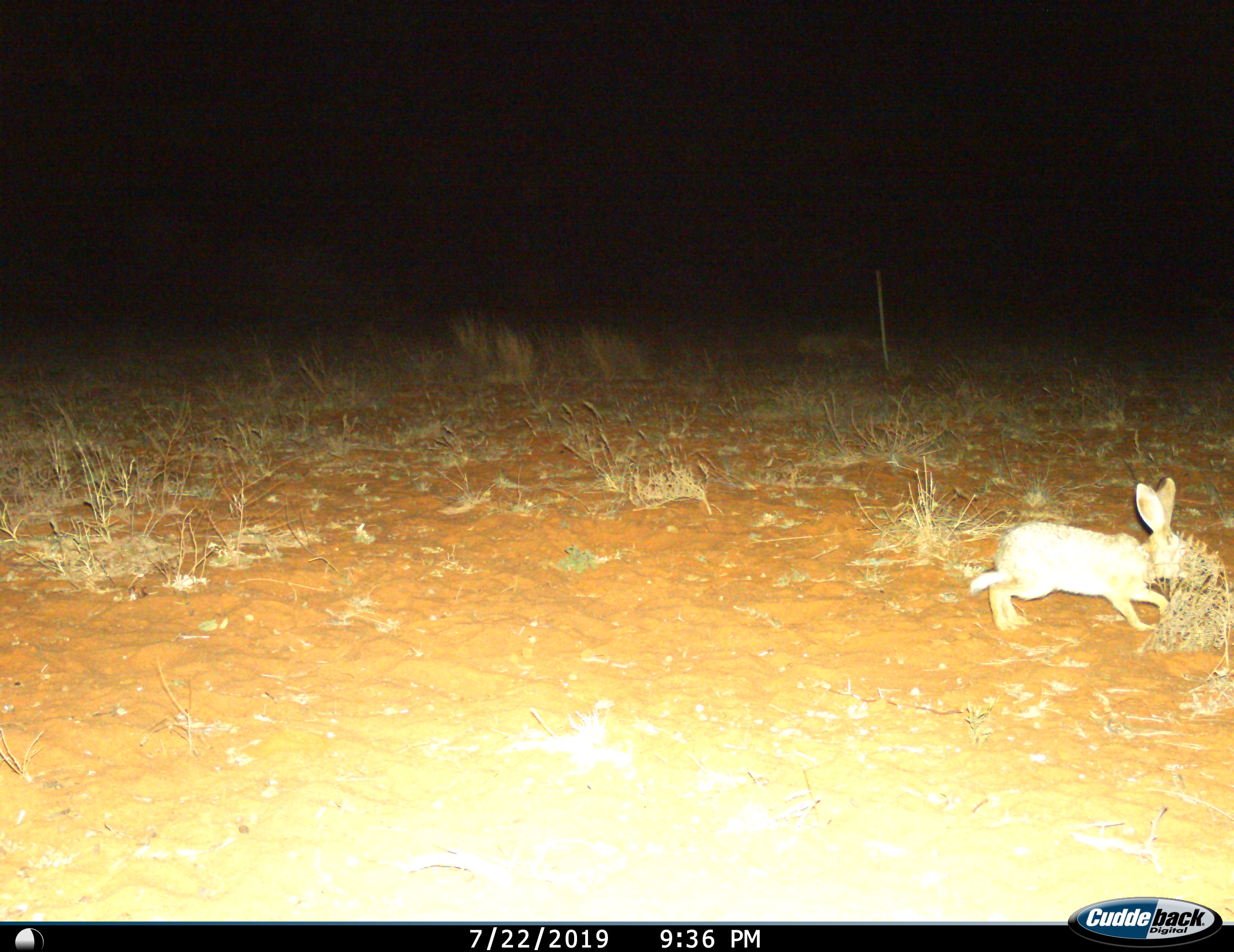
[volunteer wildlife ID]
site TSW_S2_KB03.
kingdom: Animalia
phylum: Chordata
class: Mammalia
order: Lagomorpha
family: Leporidae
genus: Lepus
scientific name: Lepus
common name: hare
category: hareunknown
Hareunknown (hare) (Lepus), count 1. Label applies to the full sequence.